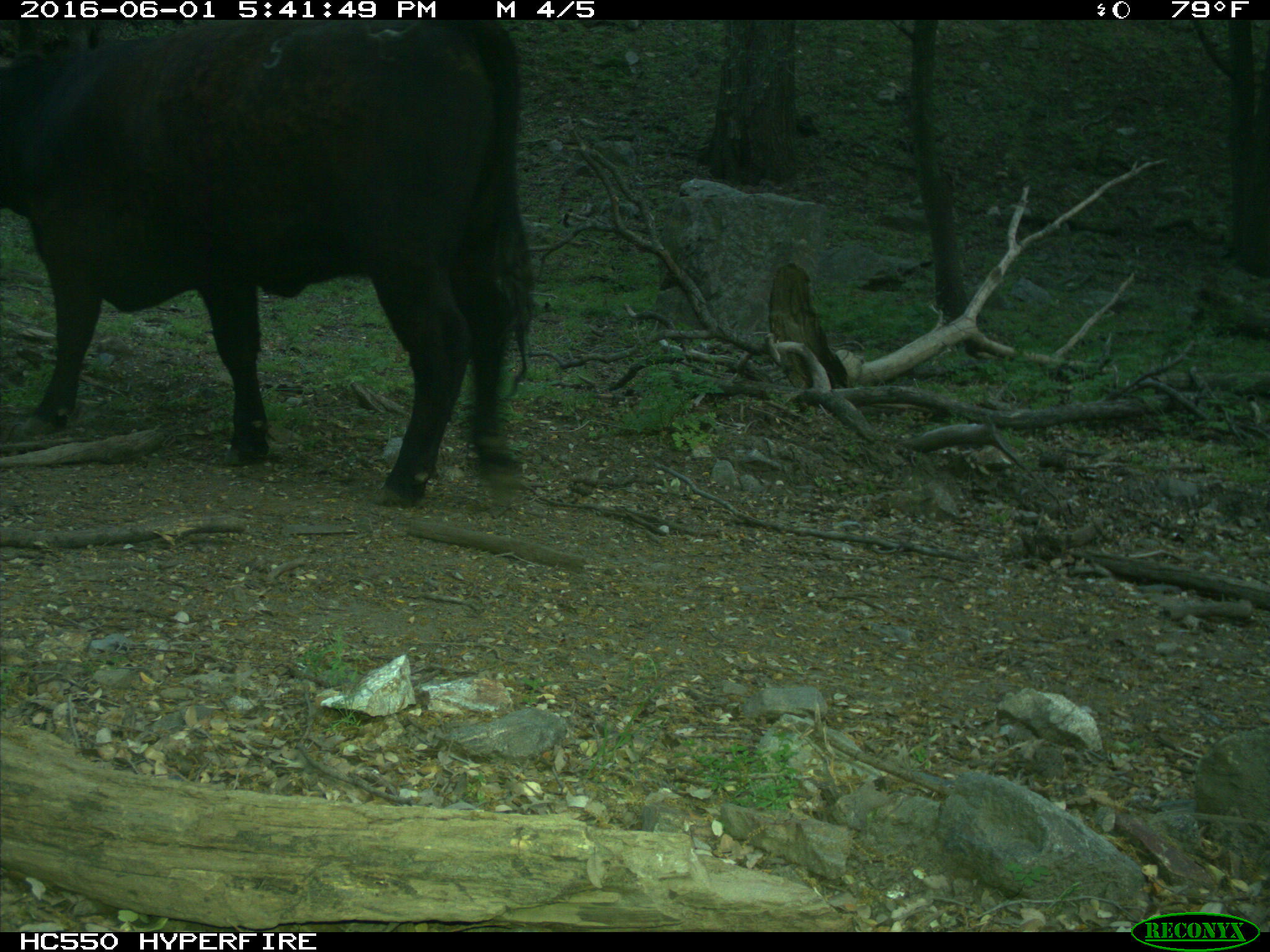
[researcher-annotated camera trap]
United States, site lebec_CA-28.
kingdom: Animalia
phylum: Chordata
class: Mammalia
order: Artiodactyla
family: Bovidae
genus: Bos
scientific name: Bos taurus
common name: domestic cow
Bos taurus (domestic cow).